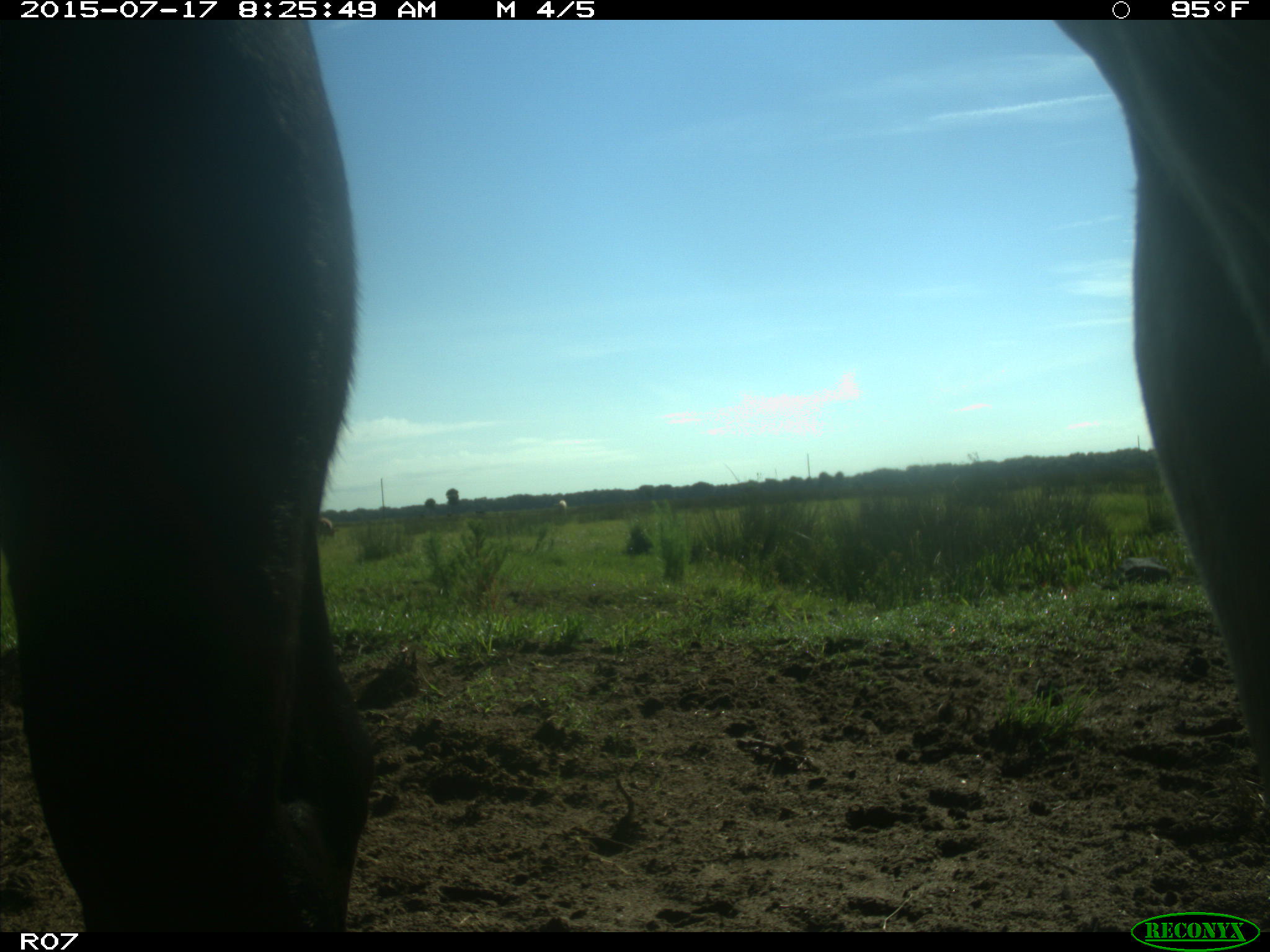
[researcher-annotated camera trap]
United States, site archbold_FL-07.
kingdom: Animalia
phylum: Chordata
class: Mammalia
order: Artiodactyla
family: Bovidae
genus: Bos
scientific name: Bos taurus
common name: domestic cow